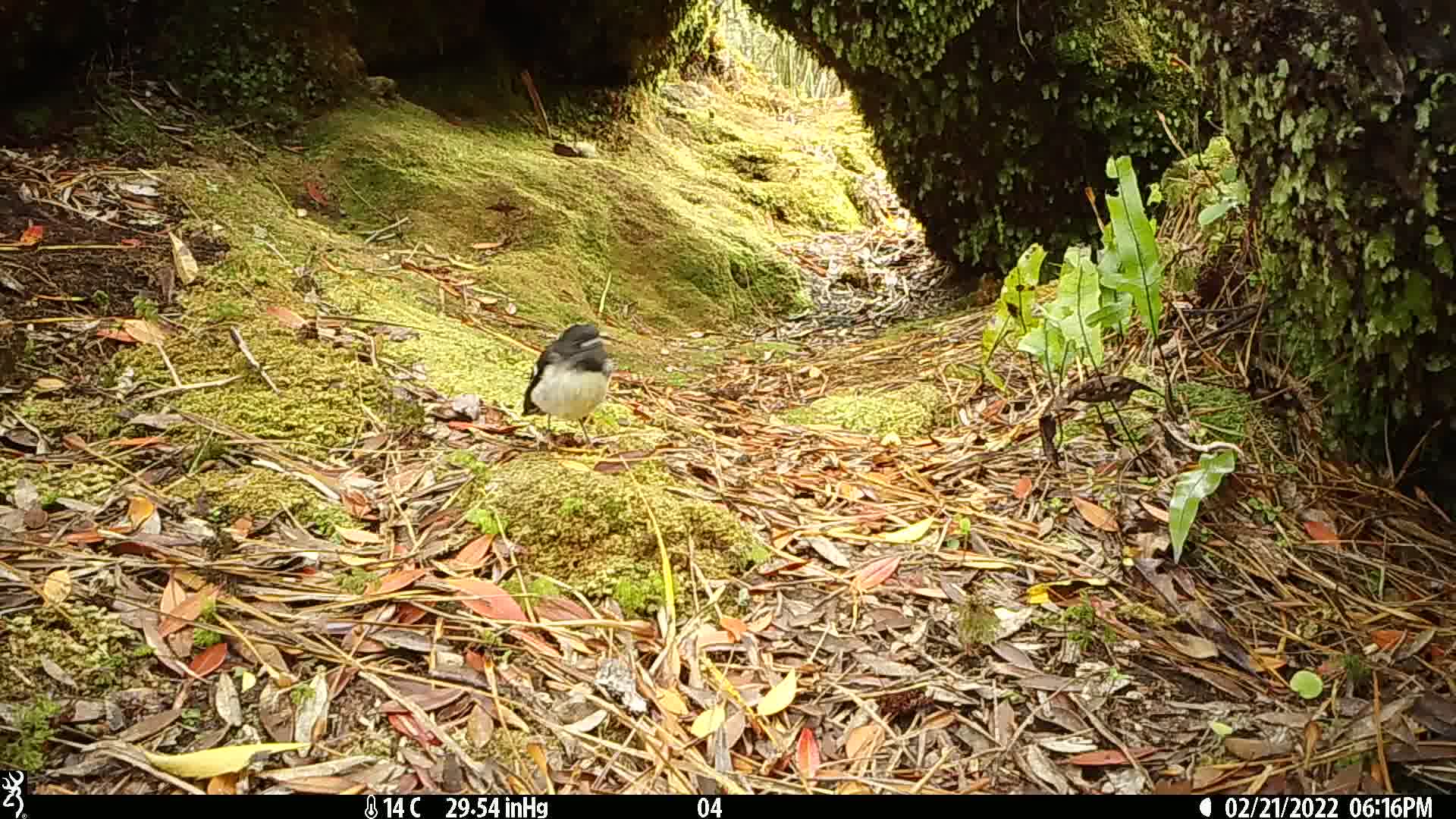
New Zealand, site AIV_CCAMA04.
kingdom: Animalia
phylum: Chordata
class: Aves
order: Passeriformes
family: Petroicidae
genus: Petroica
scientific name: Petroica macrocephala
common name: tomtit